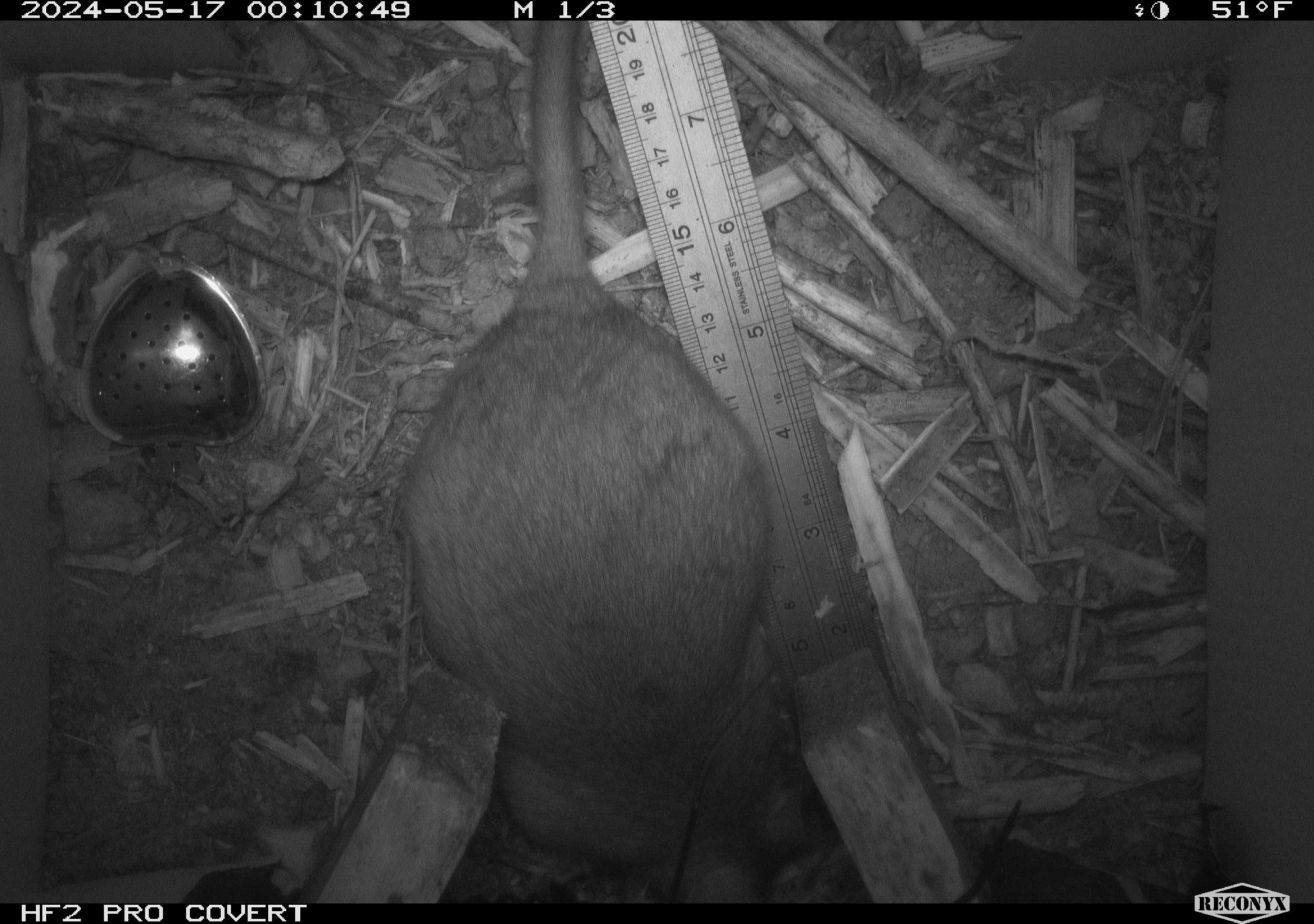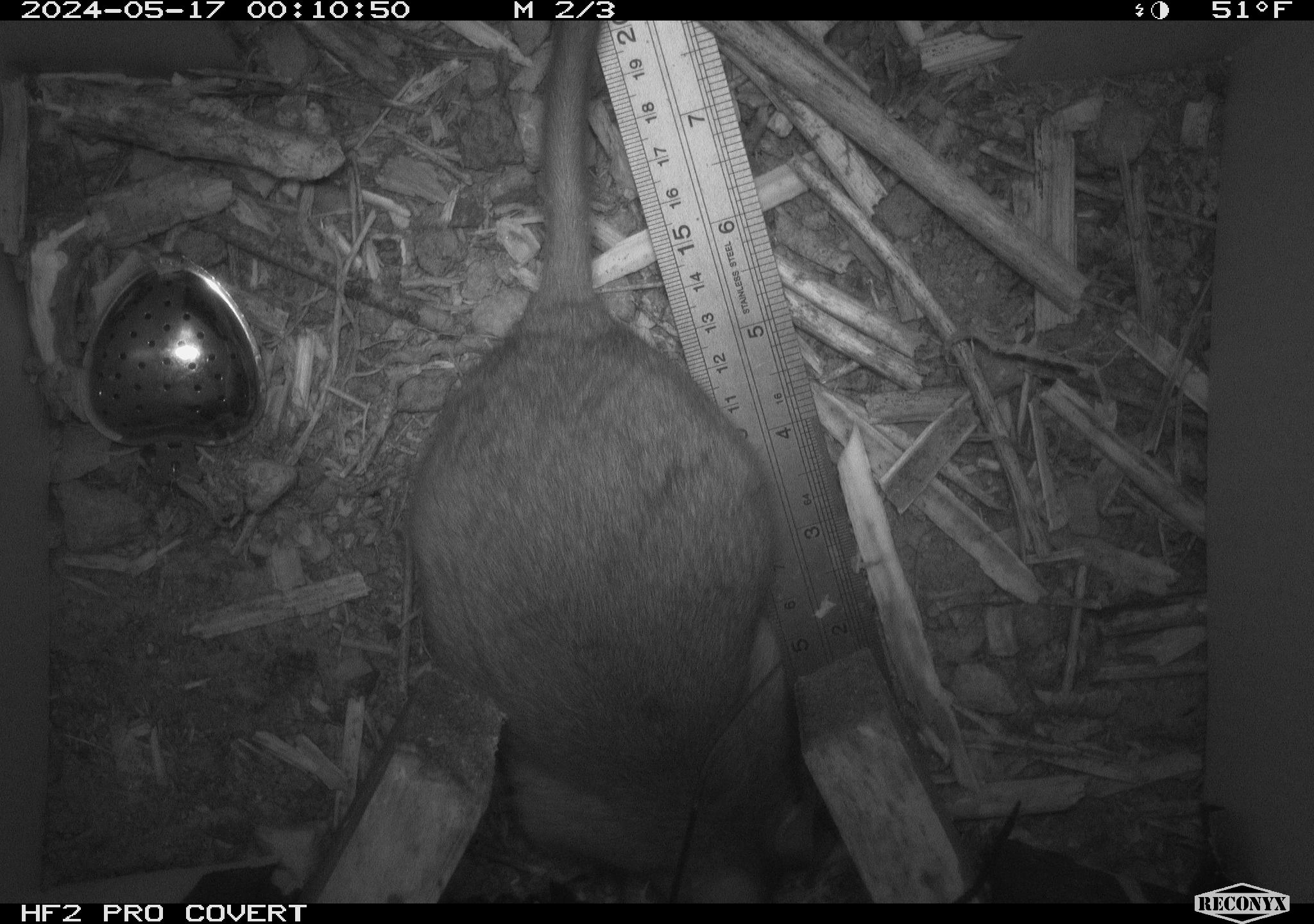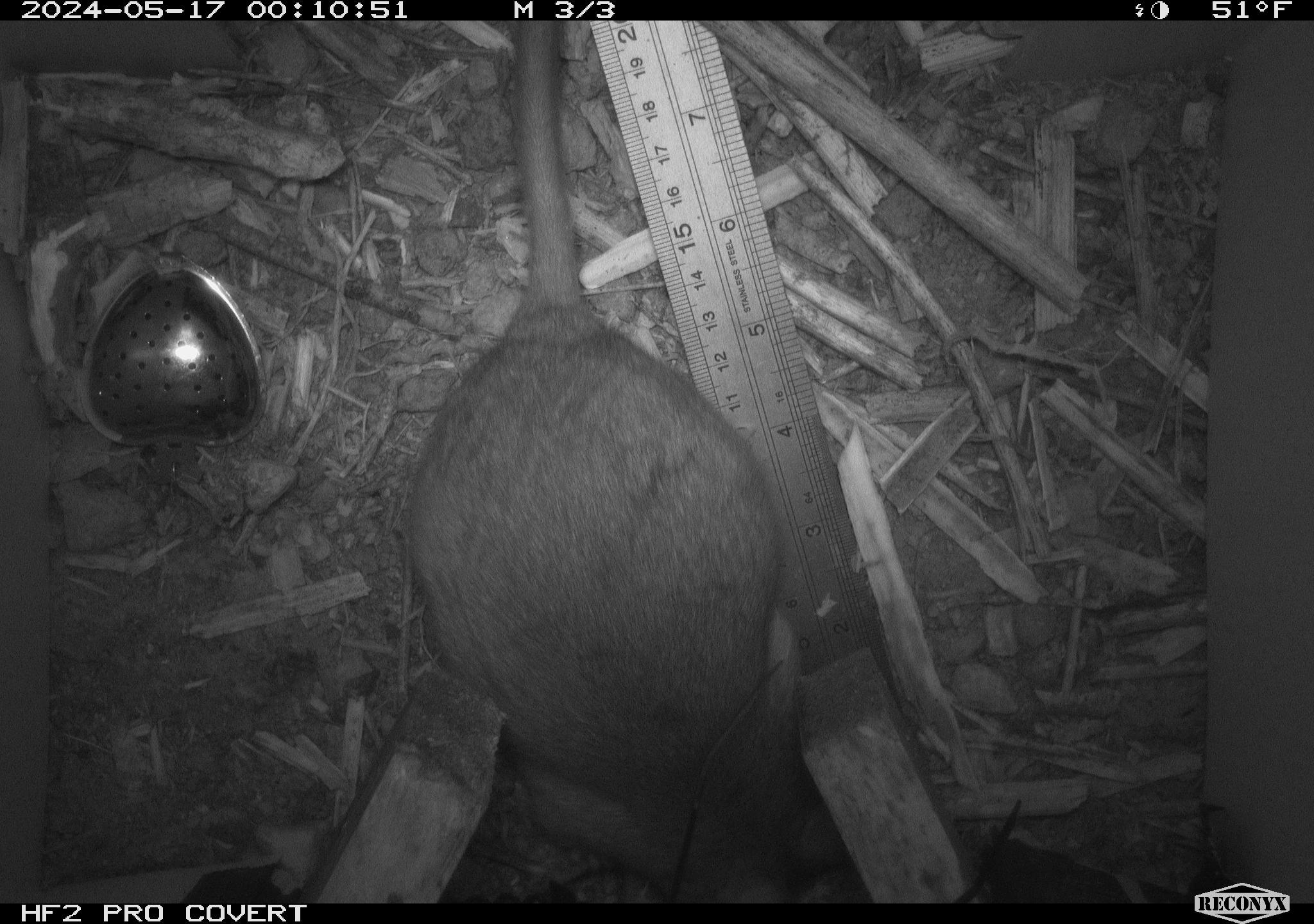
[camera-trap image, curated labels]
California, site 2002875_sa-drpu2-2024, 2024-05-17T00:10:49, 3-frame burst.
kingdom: Animalia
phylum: Chordata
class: Mammalia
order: Rodentia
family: Cricetidae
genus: Neotoma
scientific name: Neotoma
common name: pack rat or woodrat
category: neotoma species